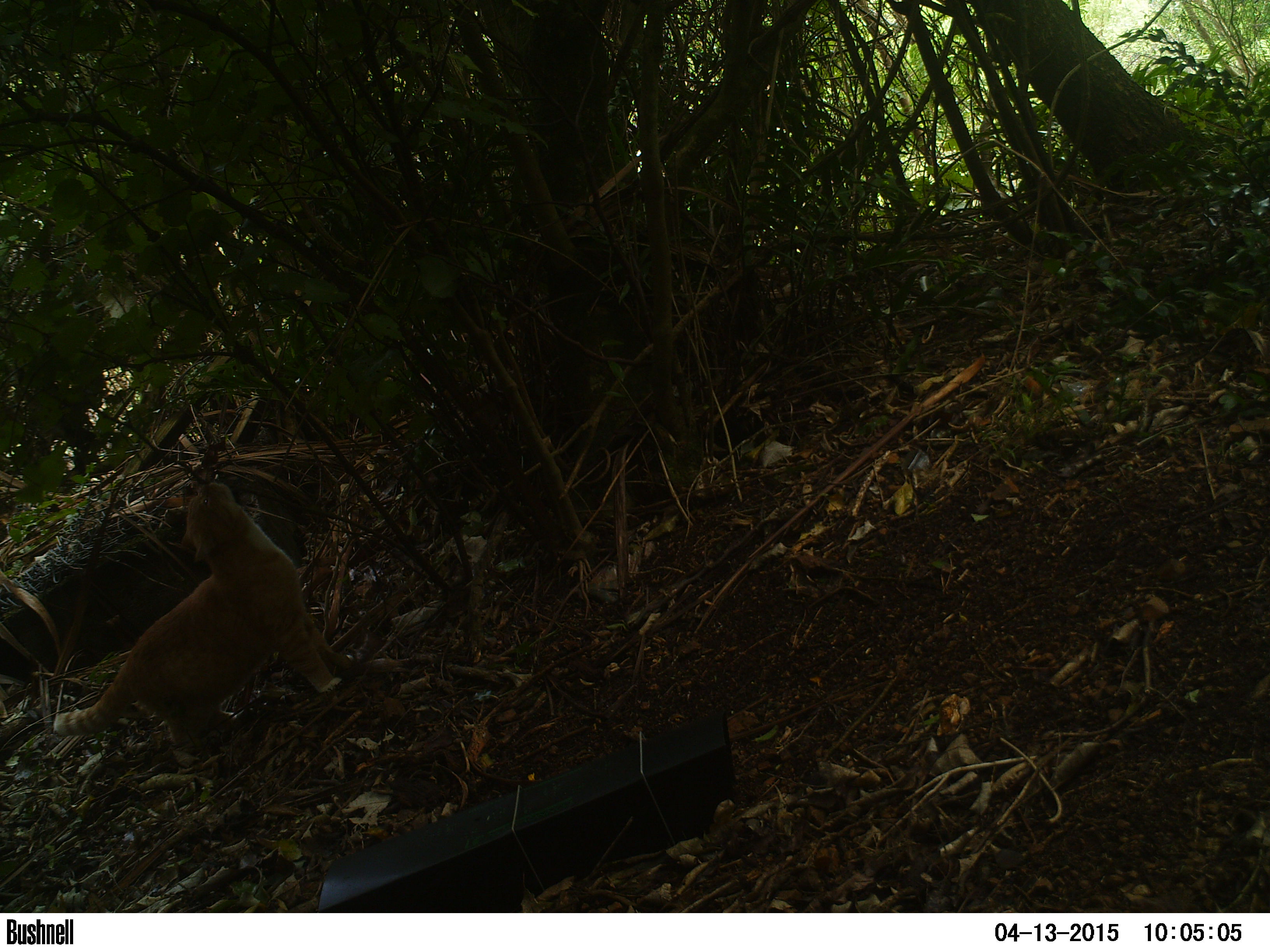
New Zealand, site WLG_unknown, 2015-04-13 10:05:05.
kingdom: Animalia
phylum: Chordata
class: Mammalia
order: Carnivora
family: Felidae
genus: Felis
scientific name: Felis catus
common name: domestic cat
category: cat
Cat (domestic cat) (Felis catus).